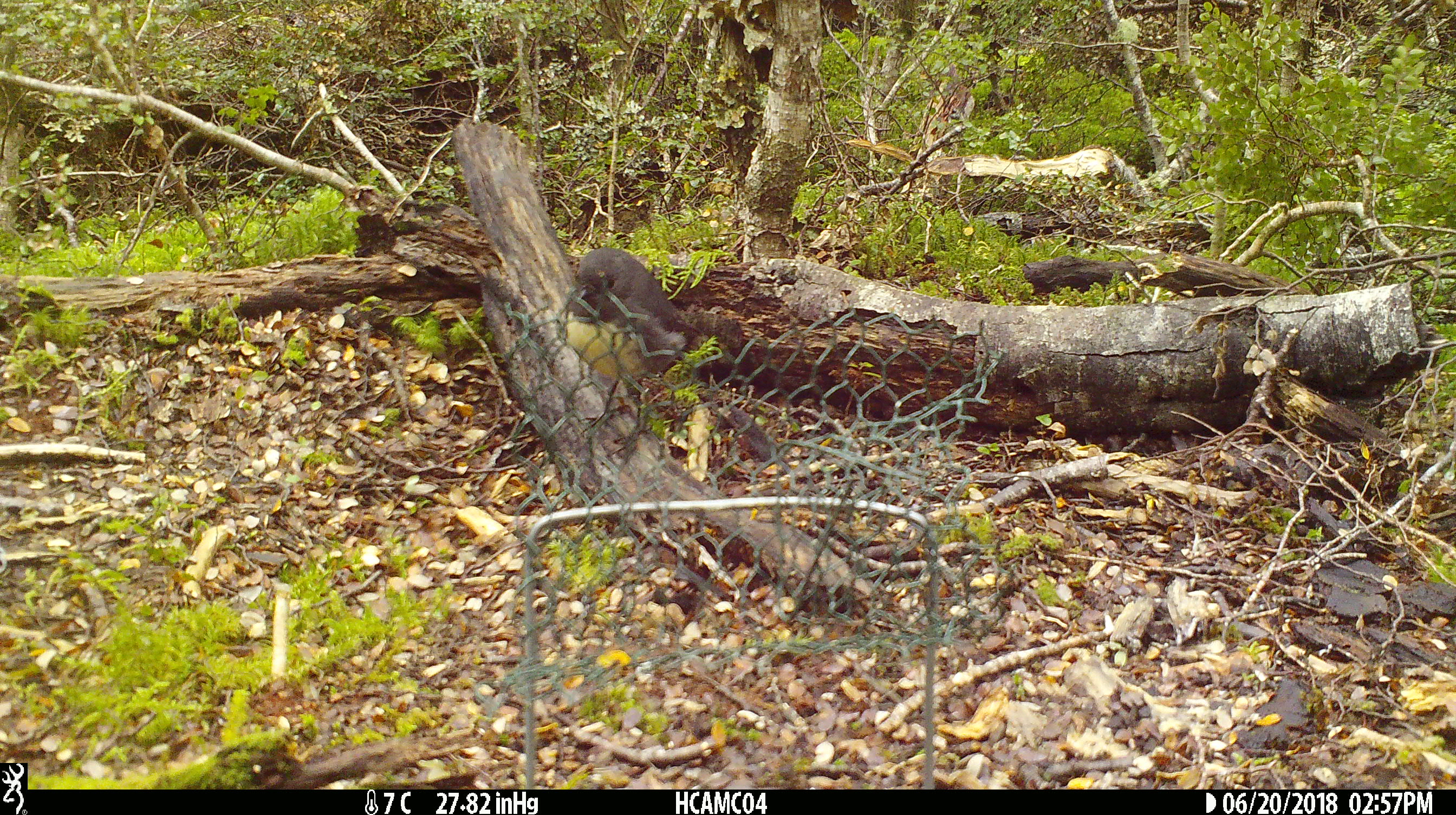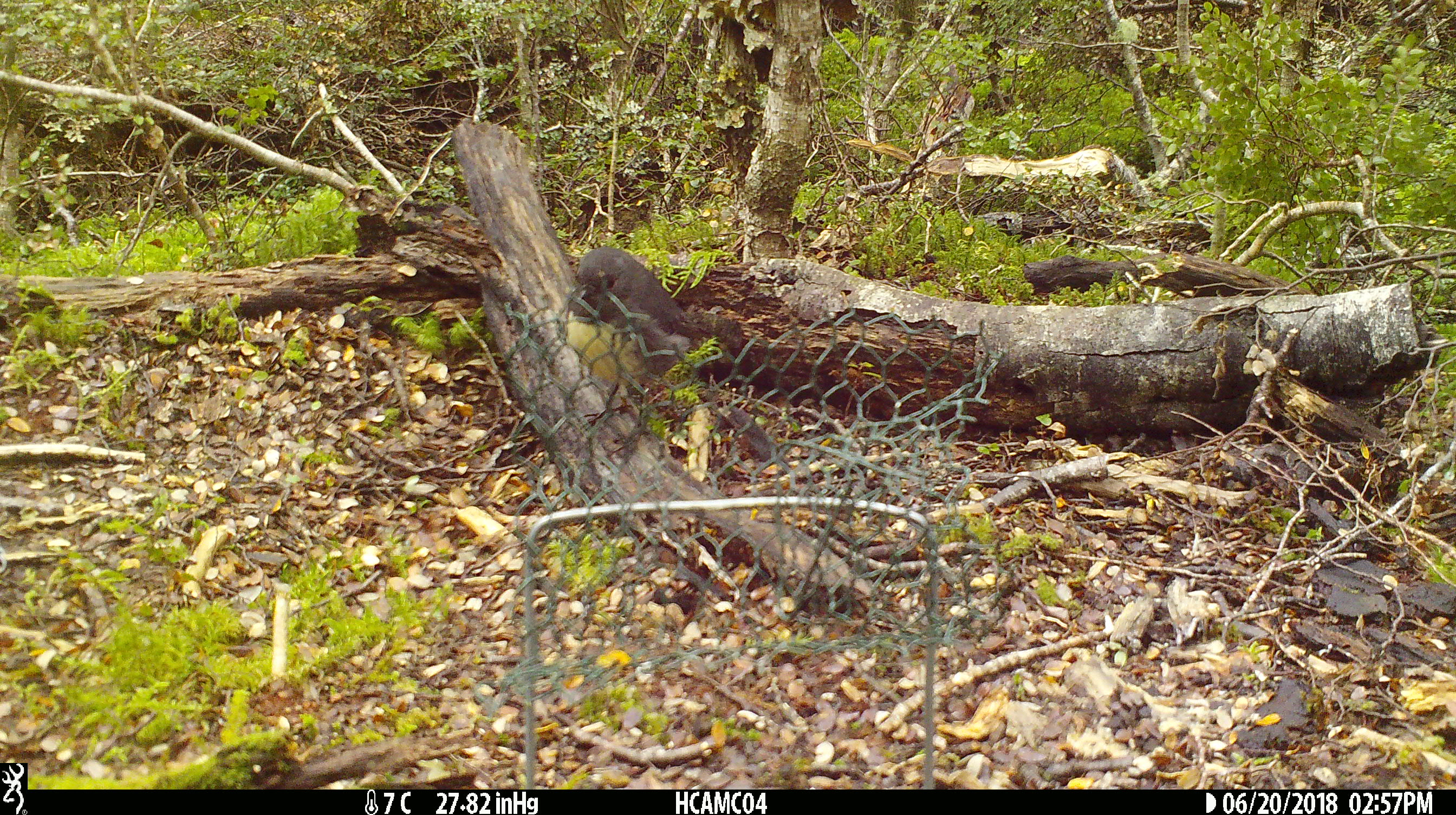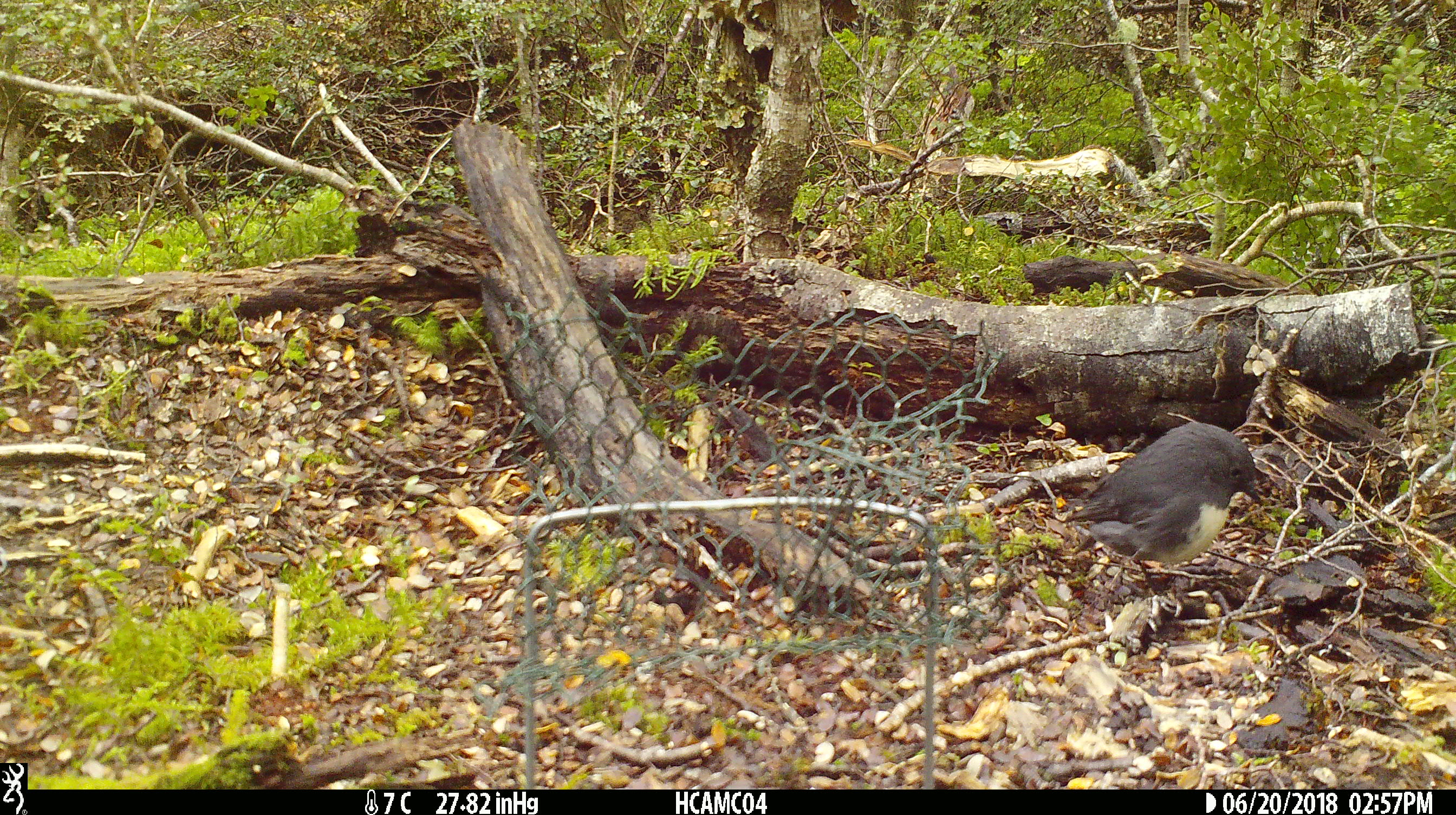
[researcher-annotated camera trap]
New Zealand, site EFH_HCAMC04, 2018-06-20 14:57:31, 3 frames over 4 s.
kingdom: Animalia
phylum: Chordata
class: Aves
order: Passeriformes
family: Petroicidae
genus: Petroica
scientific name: Petroica australis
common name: new zealand robin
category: robin